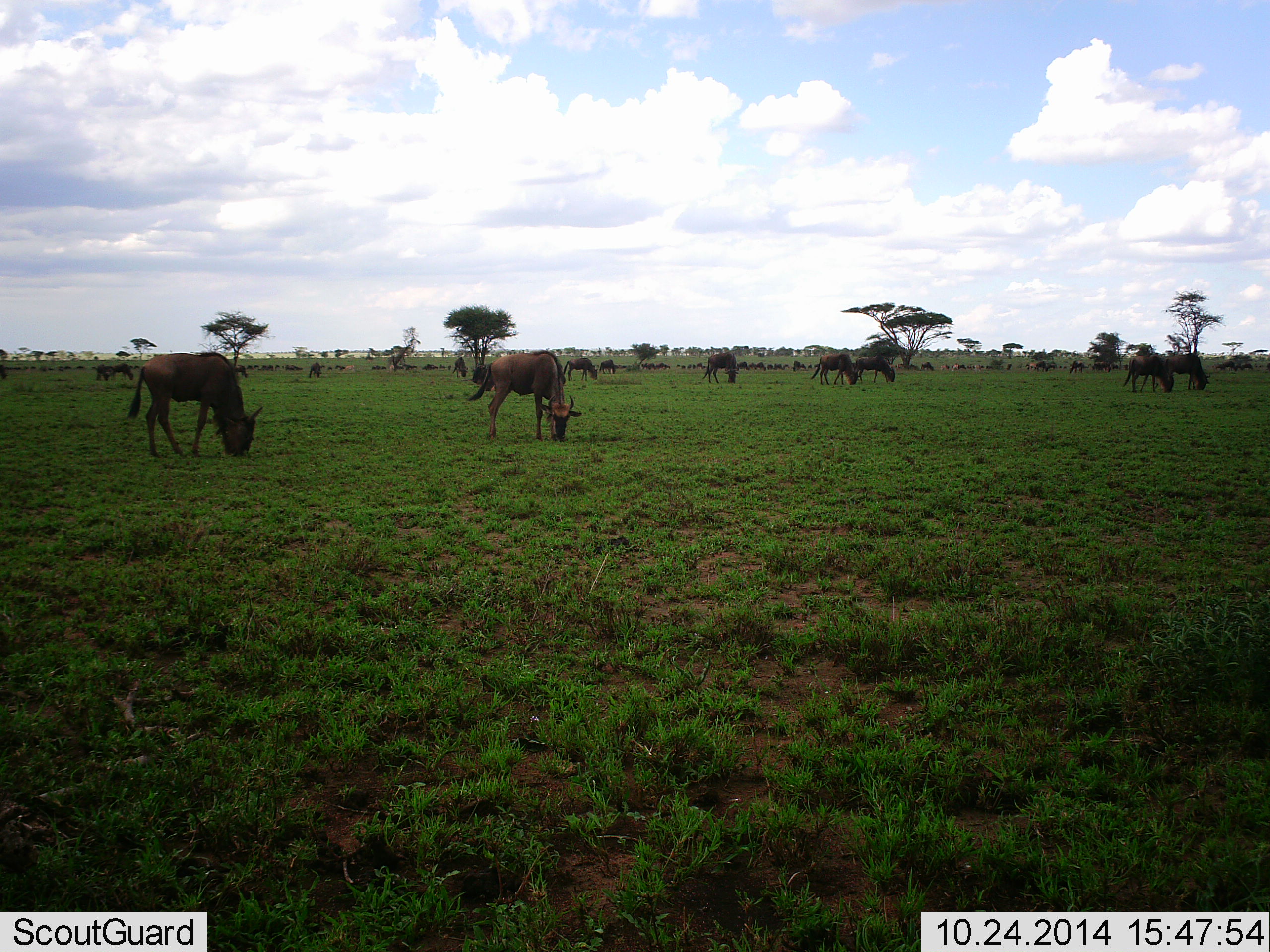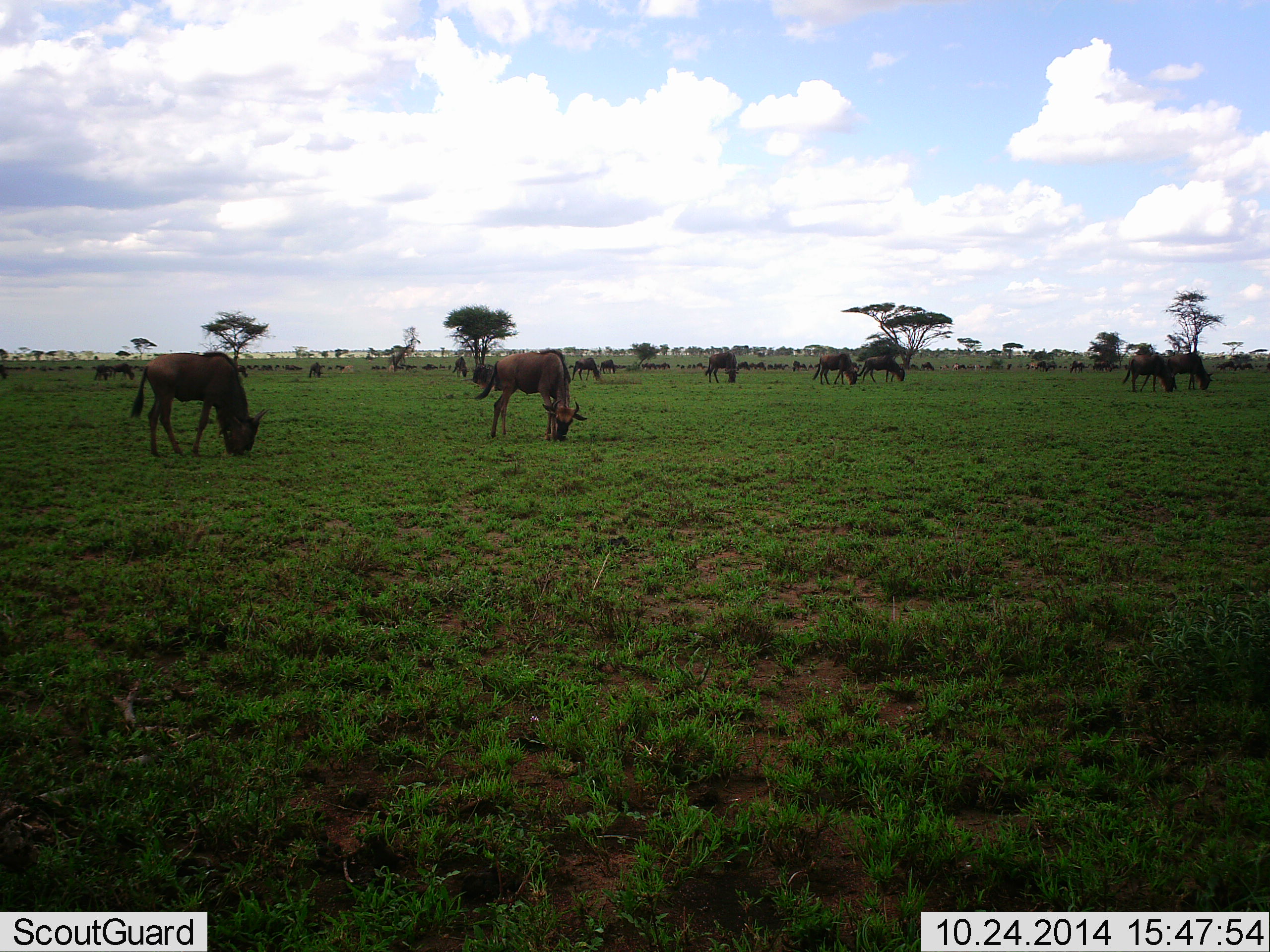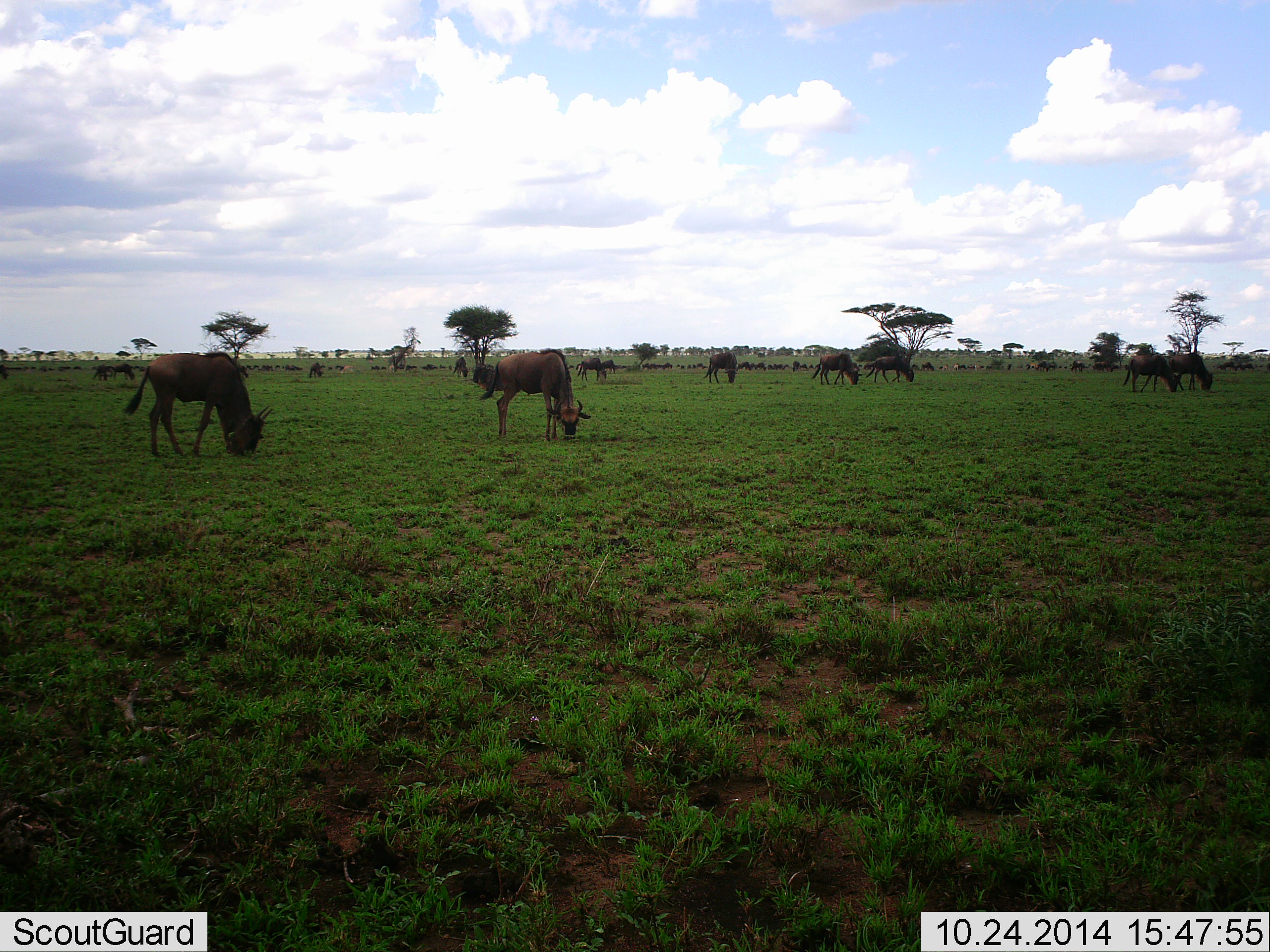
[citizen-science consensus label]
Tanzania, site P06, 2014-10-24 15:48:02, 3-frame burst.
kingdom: Animalia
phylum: Chordata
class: Mammalia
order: Artiodactyla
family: Bovidae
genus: Connochaetes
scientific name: Connochaetes taurinus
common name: blue wildebeest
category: wildebeest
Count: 11-50.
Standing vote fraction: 50%.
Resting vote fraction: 10%.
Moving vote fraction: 30%.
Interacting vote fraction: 0%.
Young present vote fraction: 0%.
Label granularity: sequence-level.